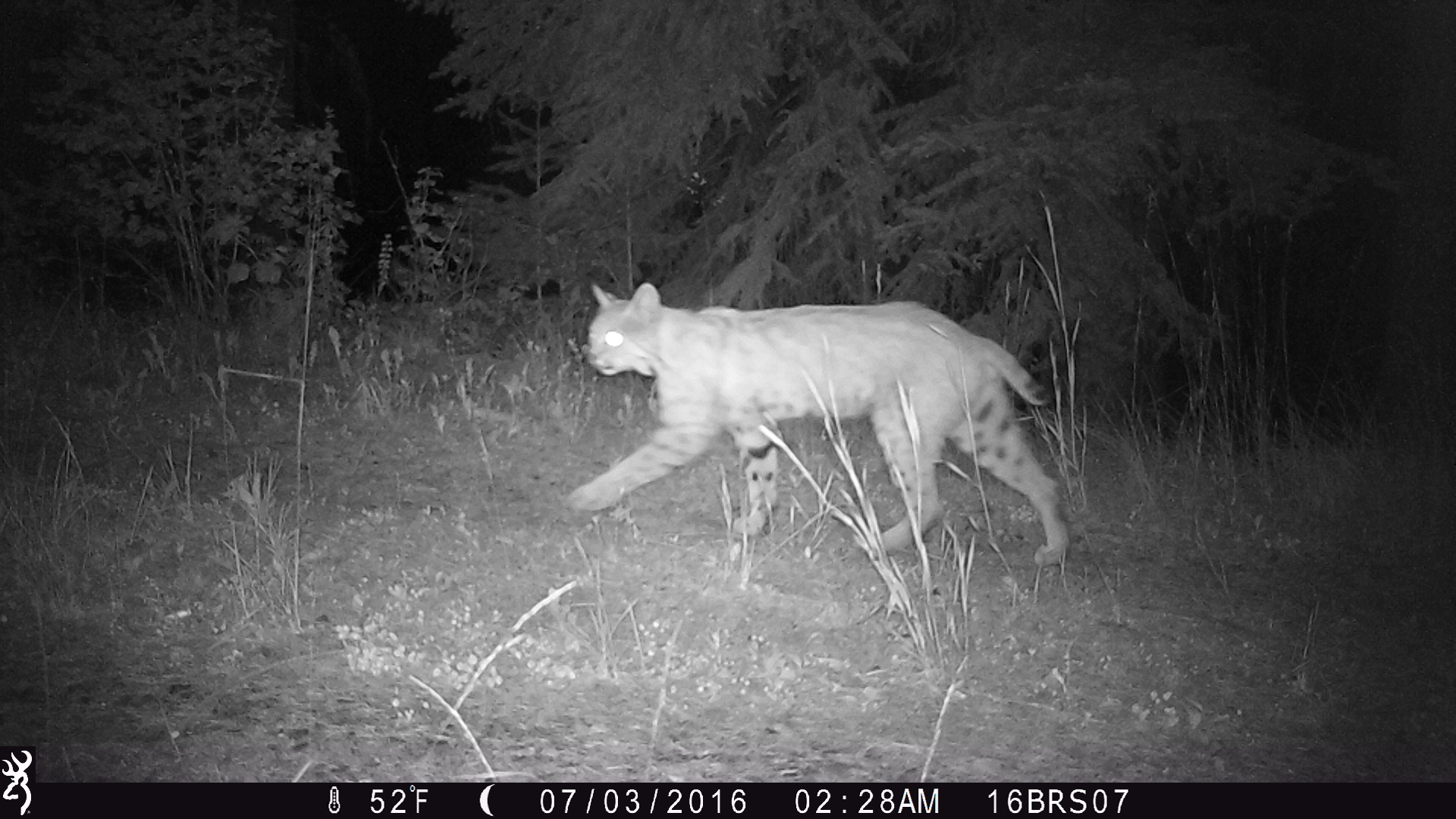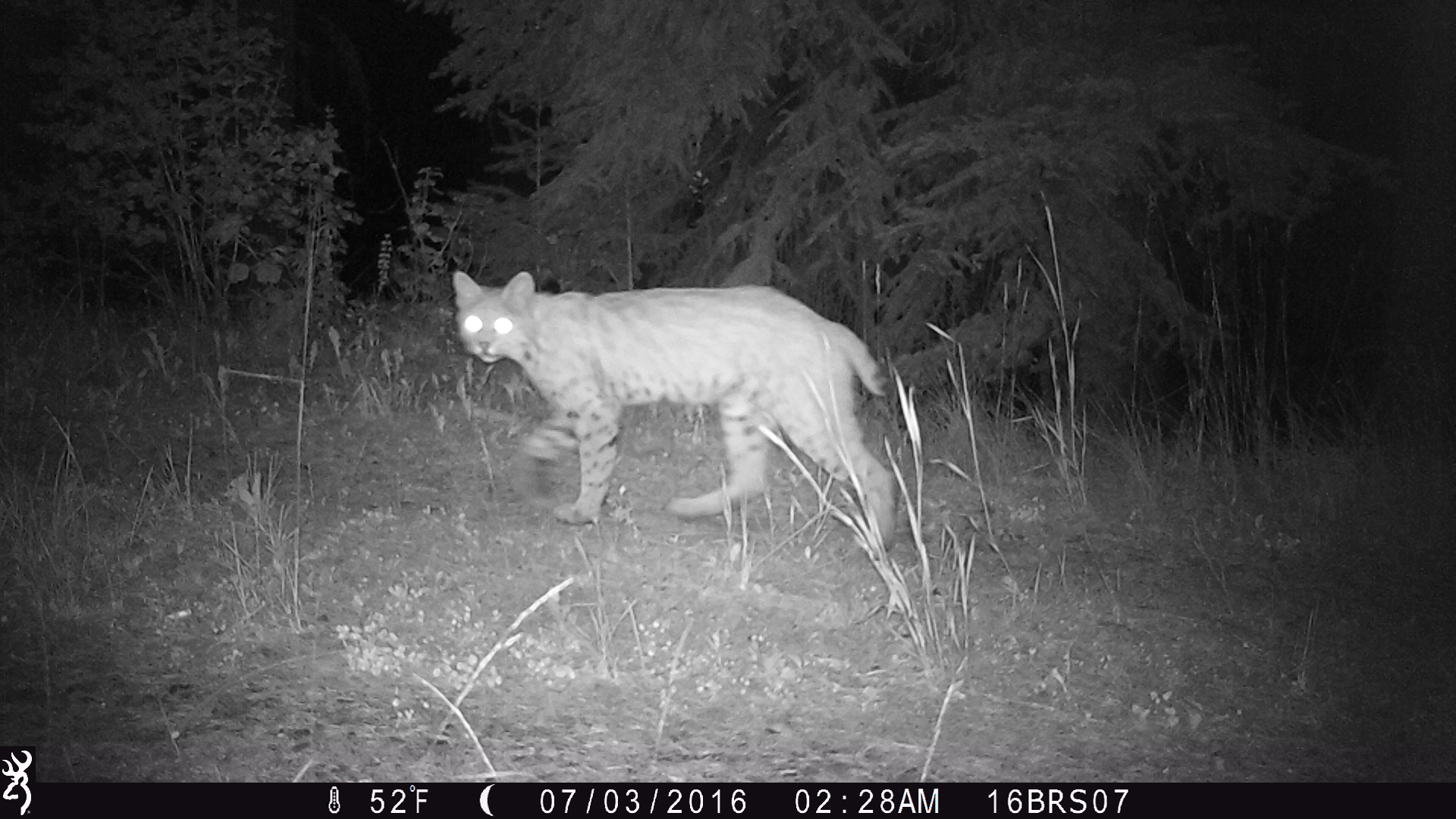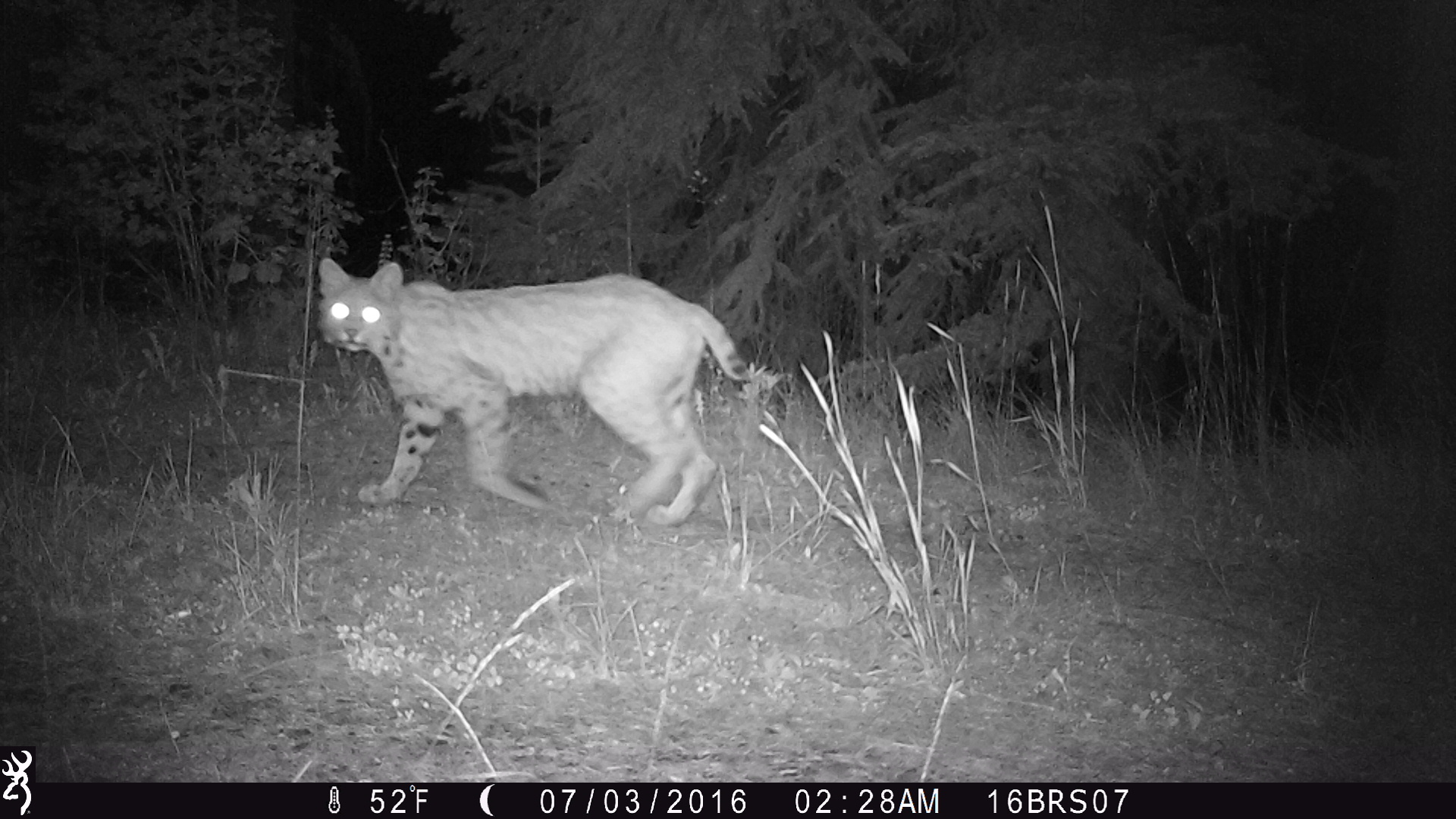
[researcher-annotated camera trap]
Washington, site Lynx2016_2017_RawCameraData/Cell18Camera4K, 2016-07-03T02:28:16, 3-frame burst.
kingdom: Animalia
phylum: Chordata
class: Mammalia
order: Carnivora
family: Felidae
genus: Lynx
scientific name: Lynx rufus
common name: bobcat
Lynx rufus (bobcat). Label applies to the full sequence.